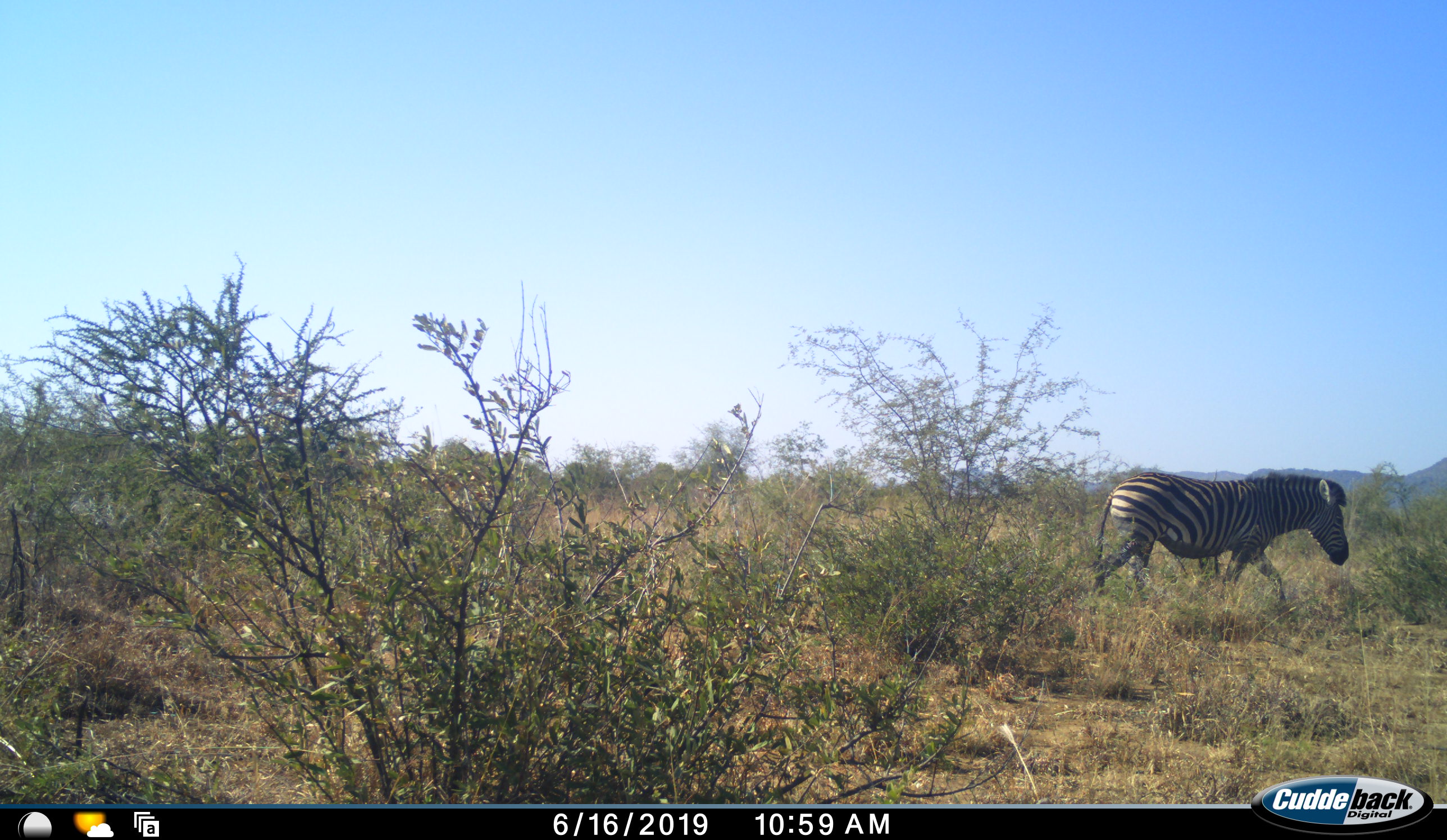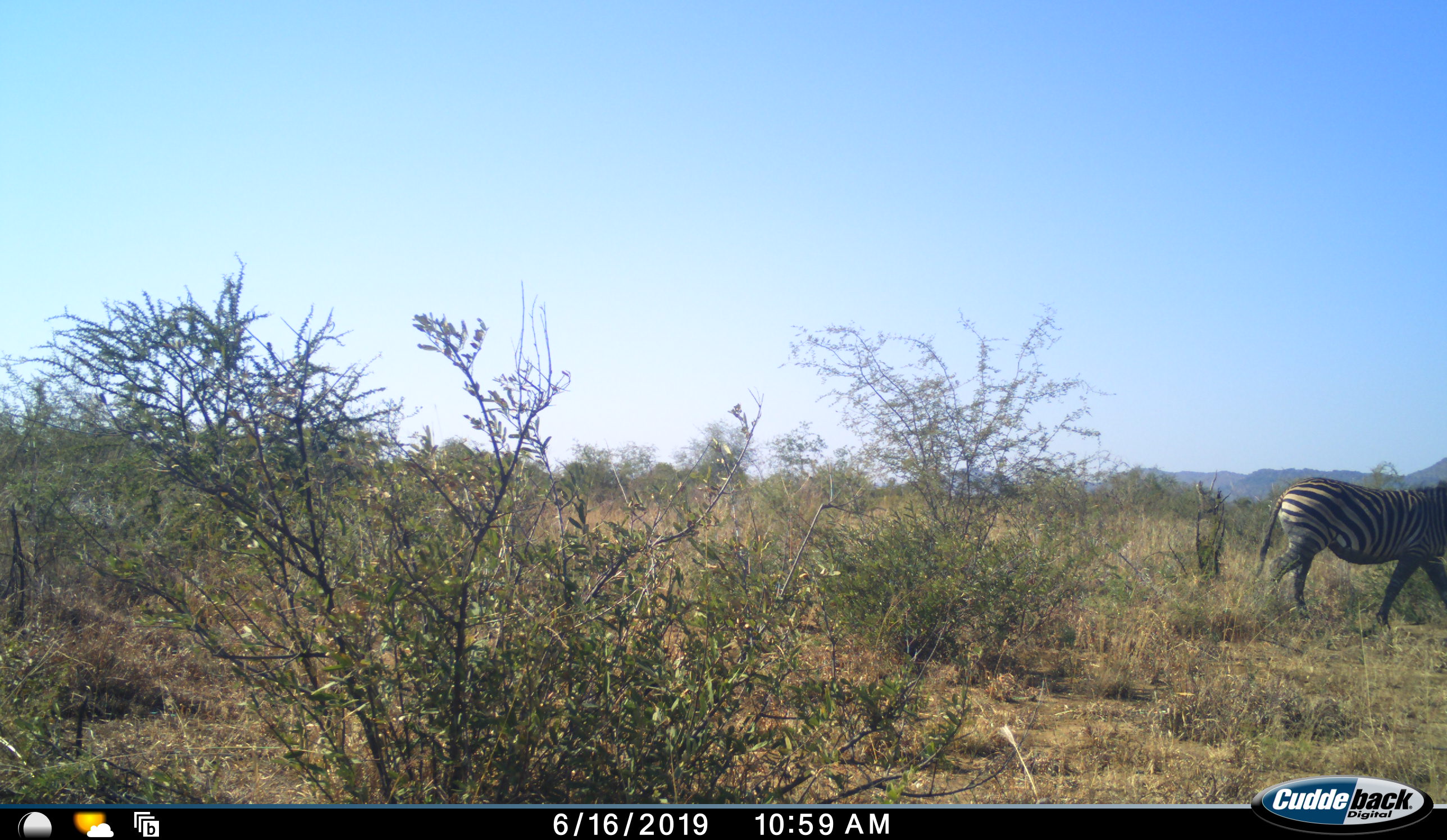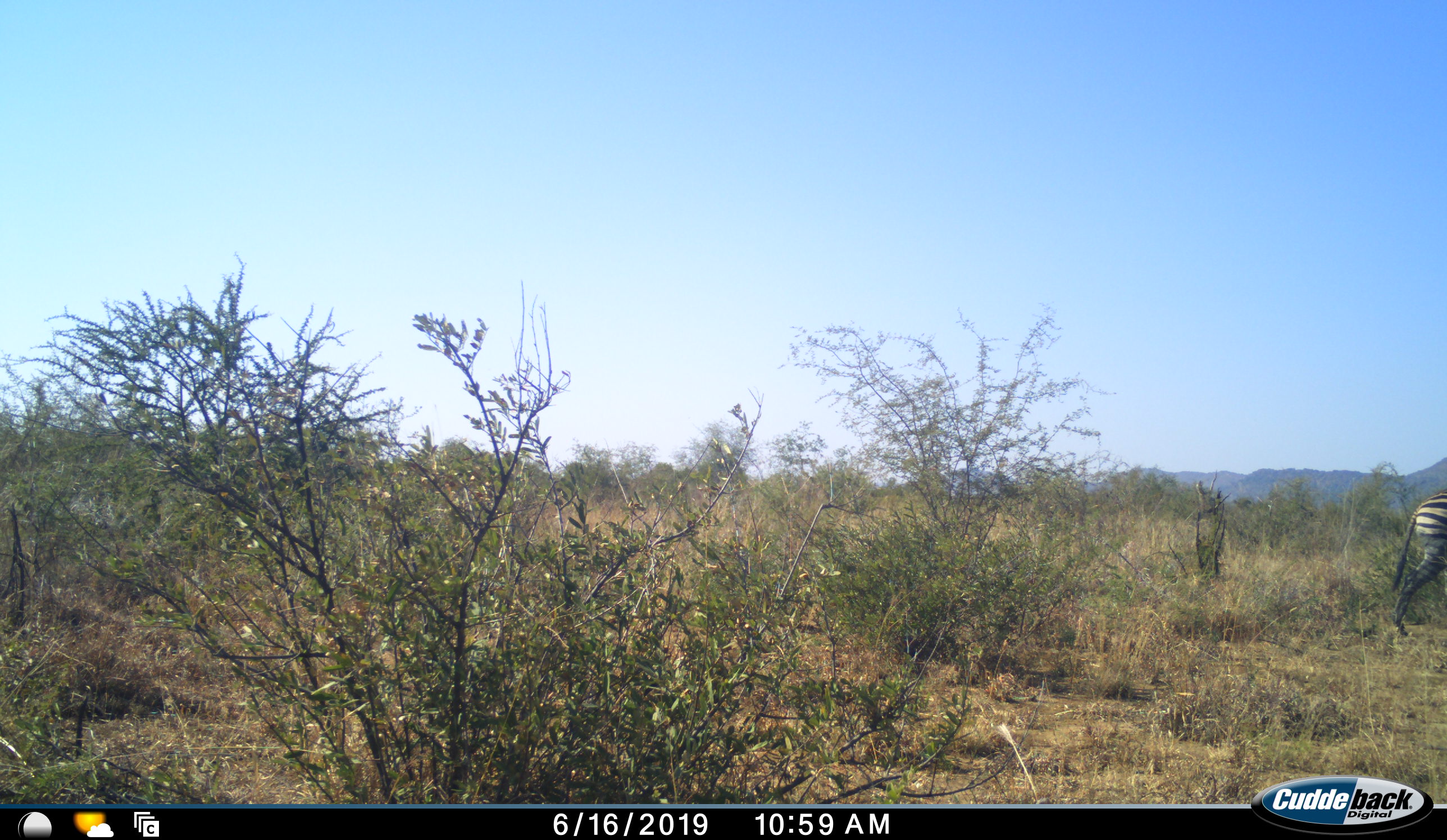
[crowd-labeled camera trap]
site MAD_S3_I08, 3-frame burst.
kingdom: Animalia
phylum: Chordata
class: Mammalia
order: Perissodactyla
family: Equidae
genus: Equus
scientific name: Equus quagga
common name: plains zebra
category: zebraplains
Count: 1.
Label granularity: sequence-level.